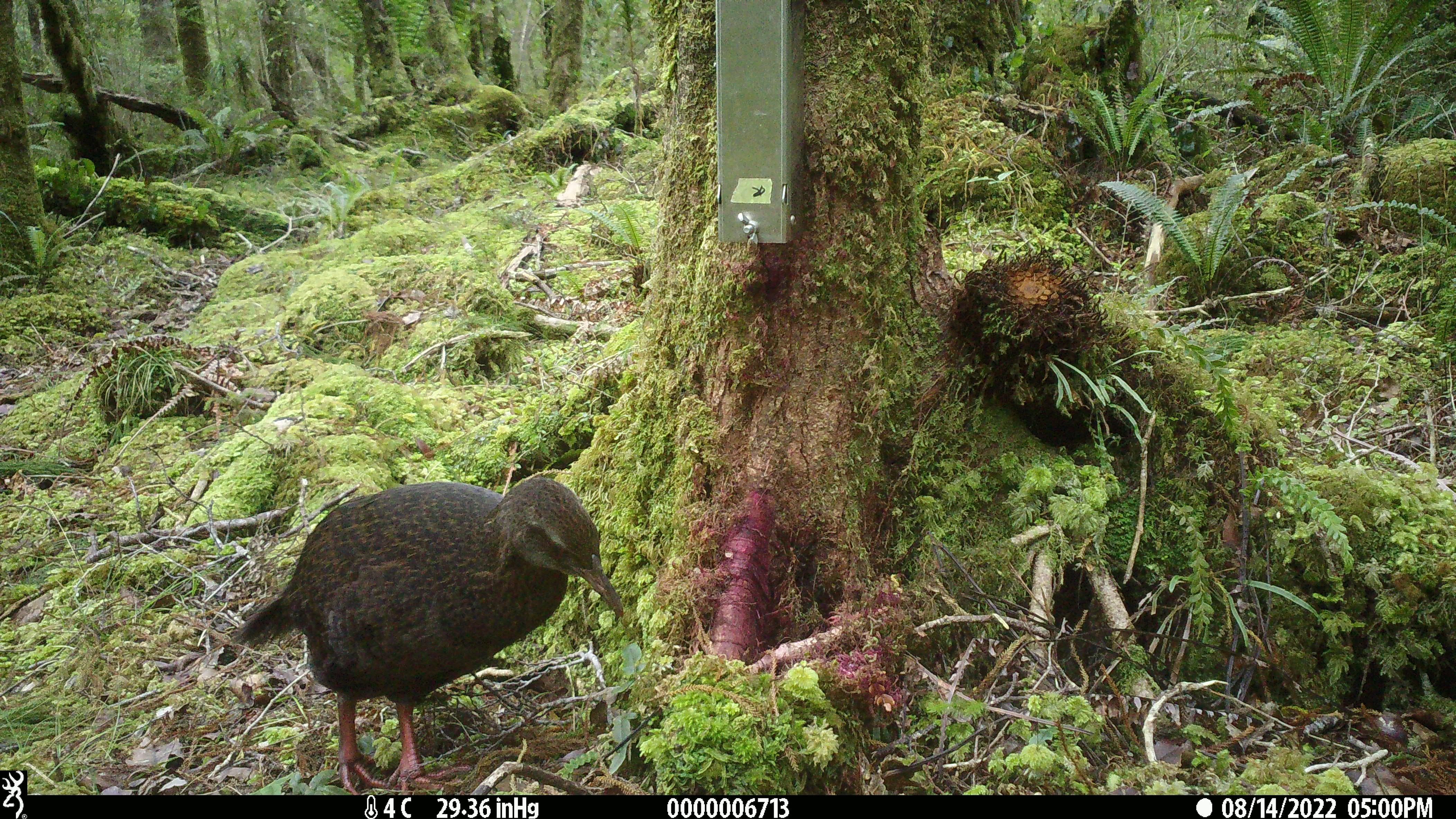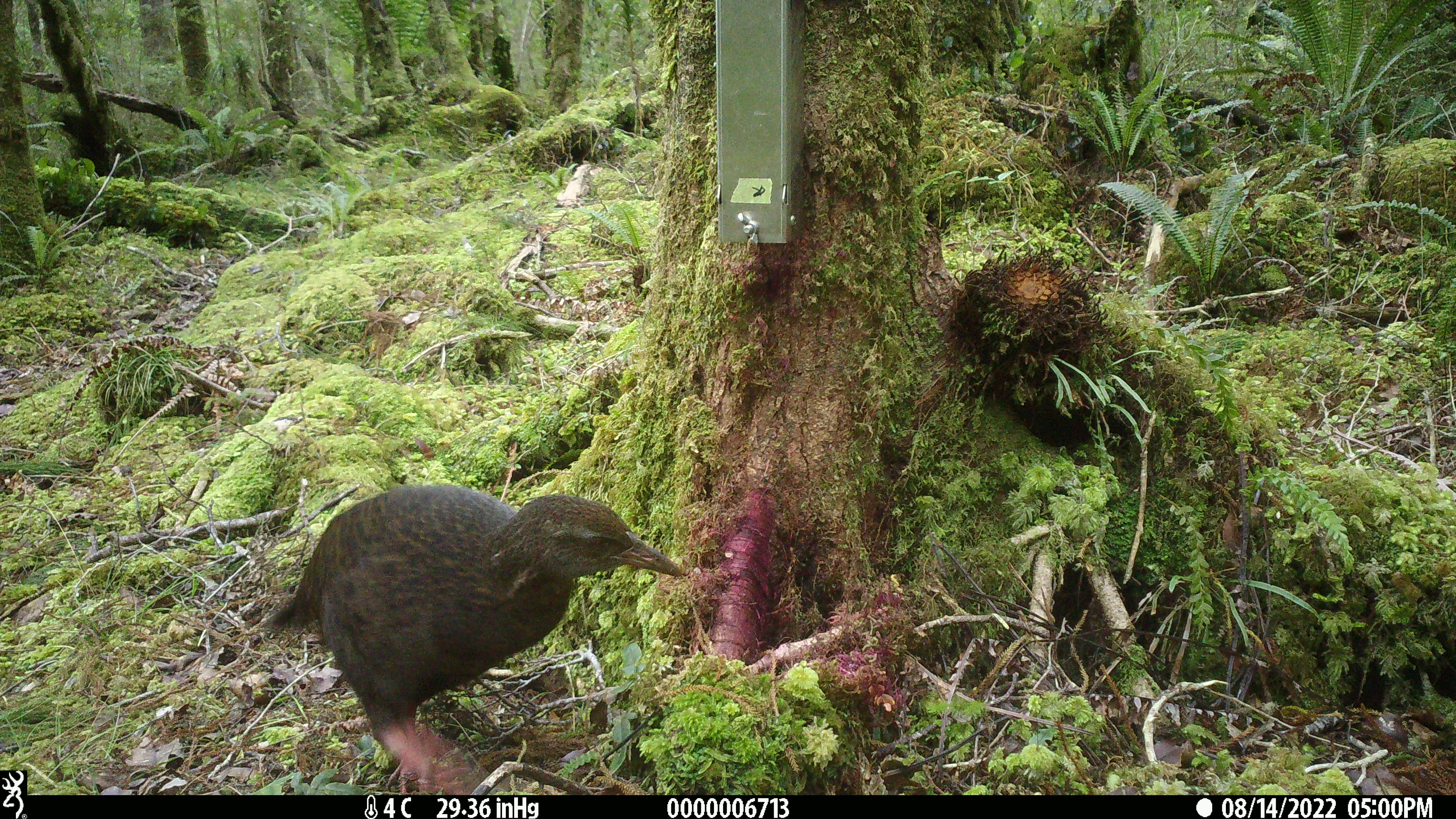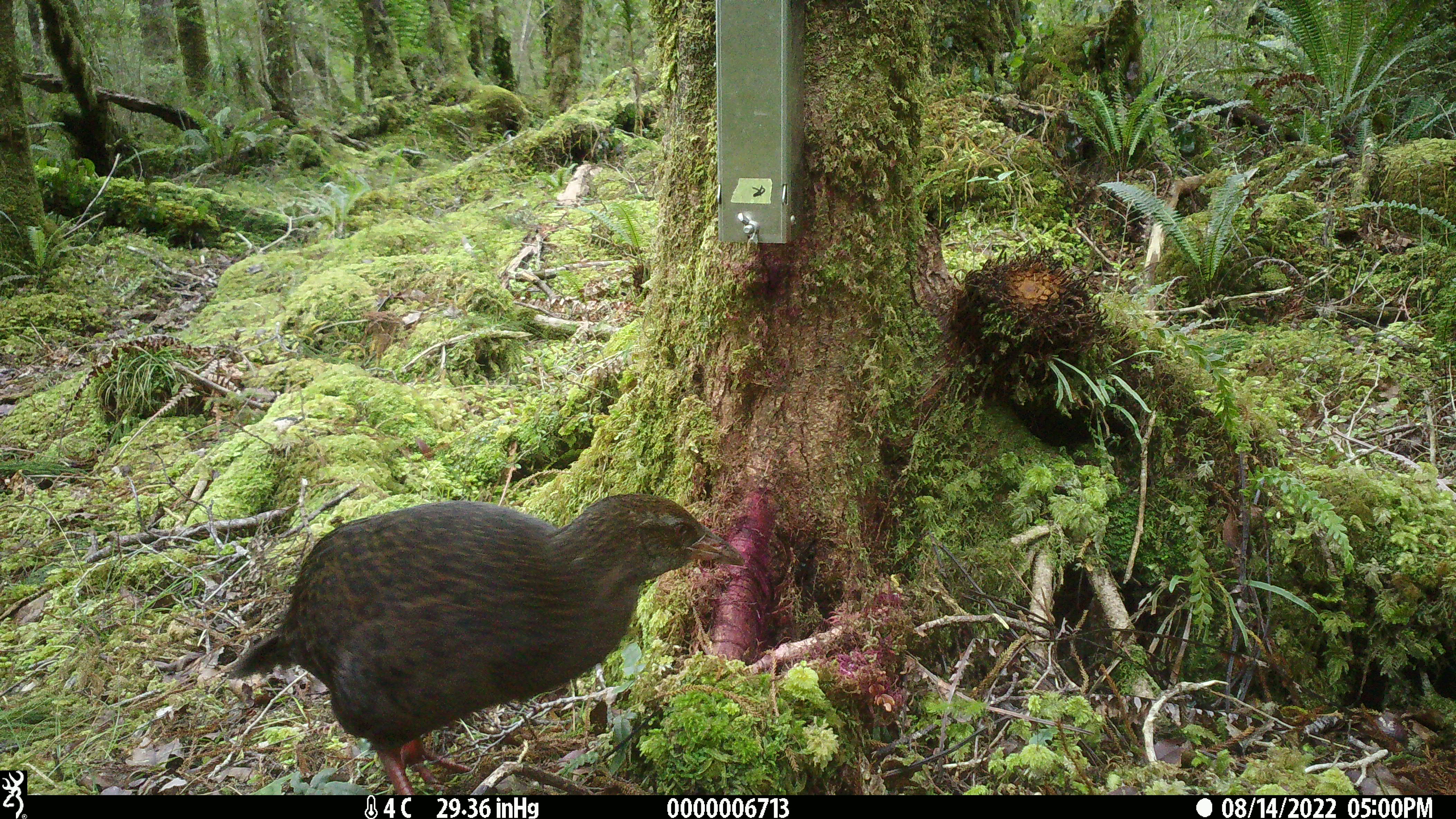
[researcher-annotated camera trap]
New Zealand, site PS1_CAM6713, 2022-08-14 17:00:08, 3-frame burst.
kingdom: Animalia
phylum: Chordata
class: Aves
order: Gruiformes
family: Rallidae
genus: Gallirallus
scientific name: Gallirallus australis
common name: weka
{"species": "weka (Gallirallus australis)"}